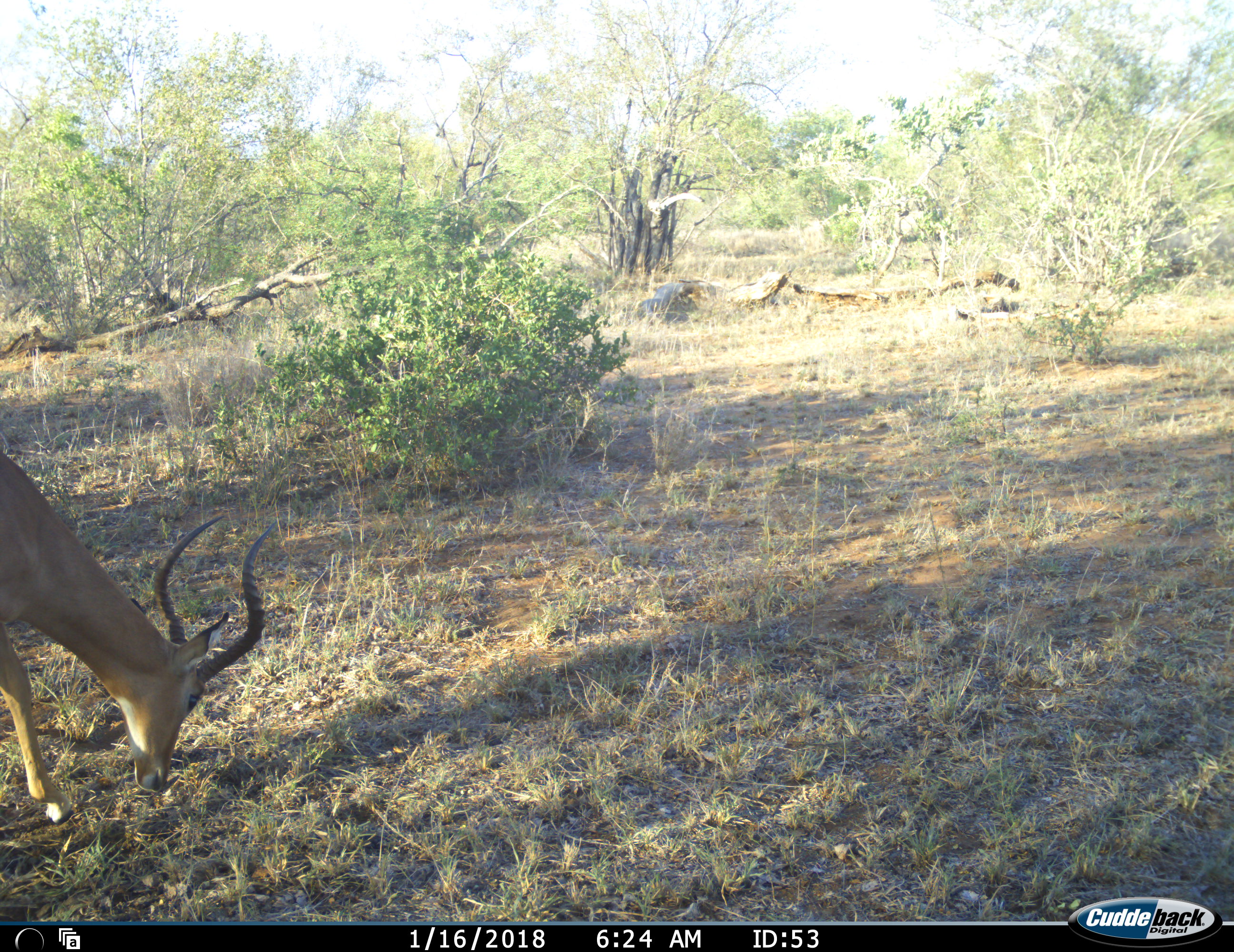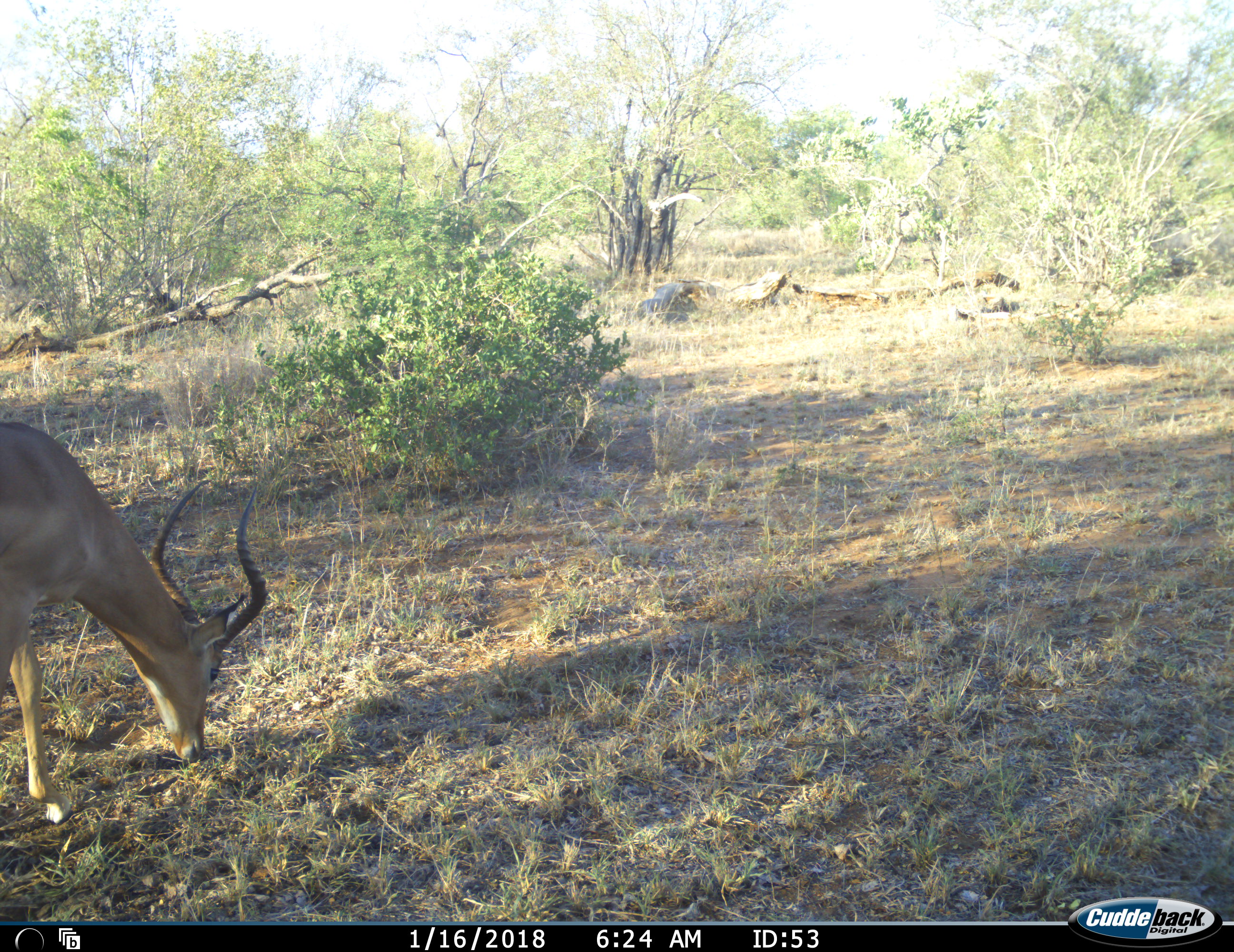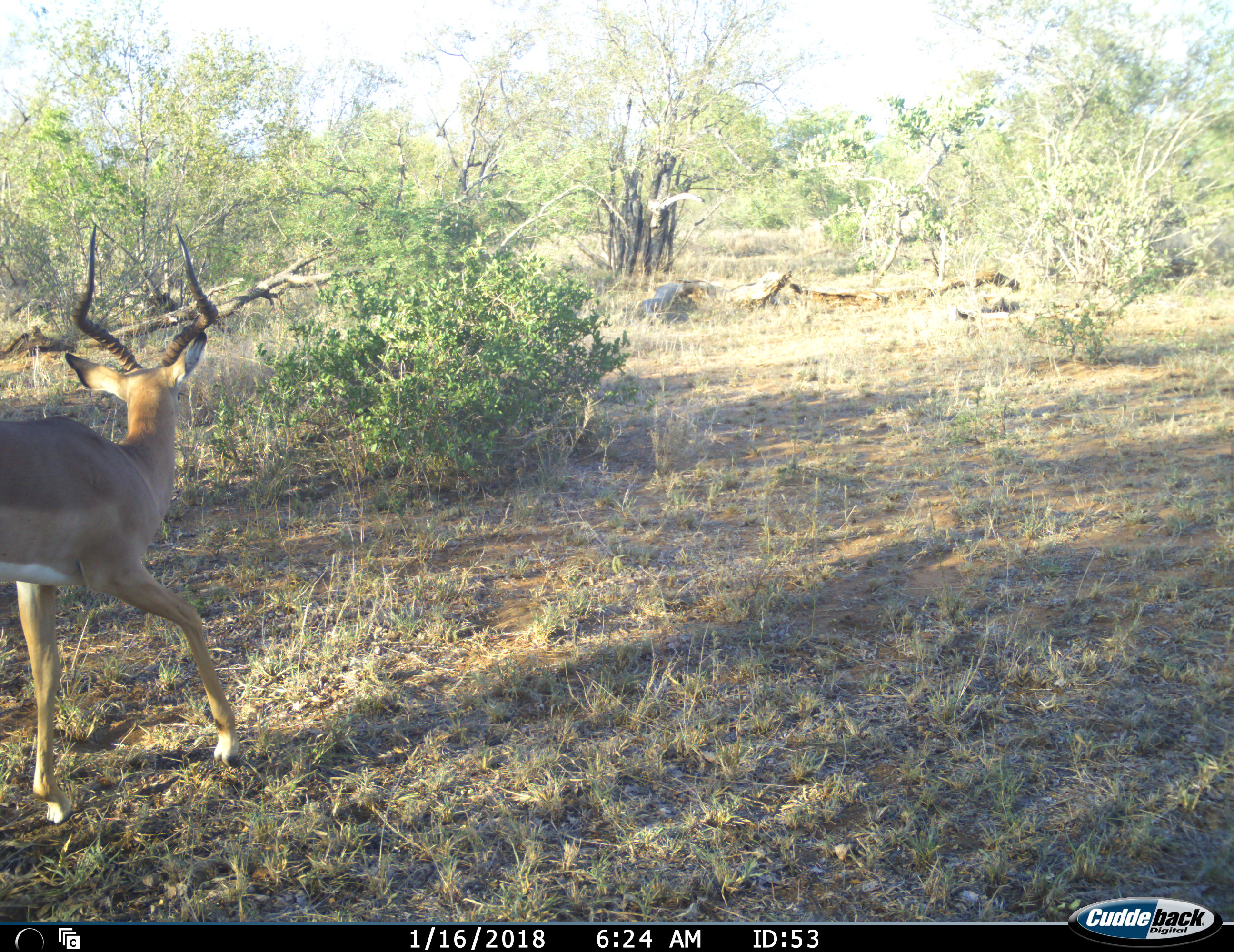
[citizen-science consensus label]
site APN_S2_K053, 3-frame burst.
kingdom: Animalia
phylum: Chordata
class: Mammalia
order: Artiodactyla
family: Bovidae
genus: Aepyceros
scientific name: Aepyceros melampus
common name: impala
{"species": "impala (Aepyceros melampus)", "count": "1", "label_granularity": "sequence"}